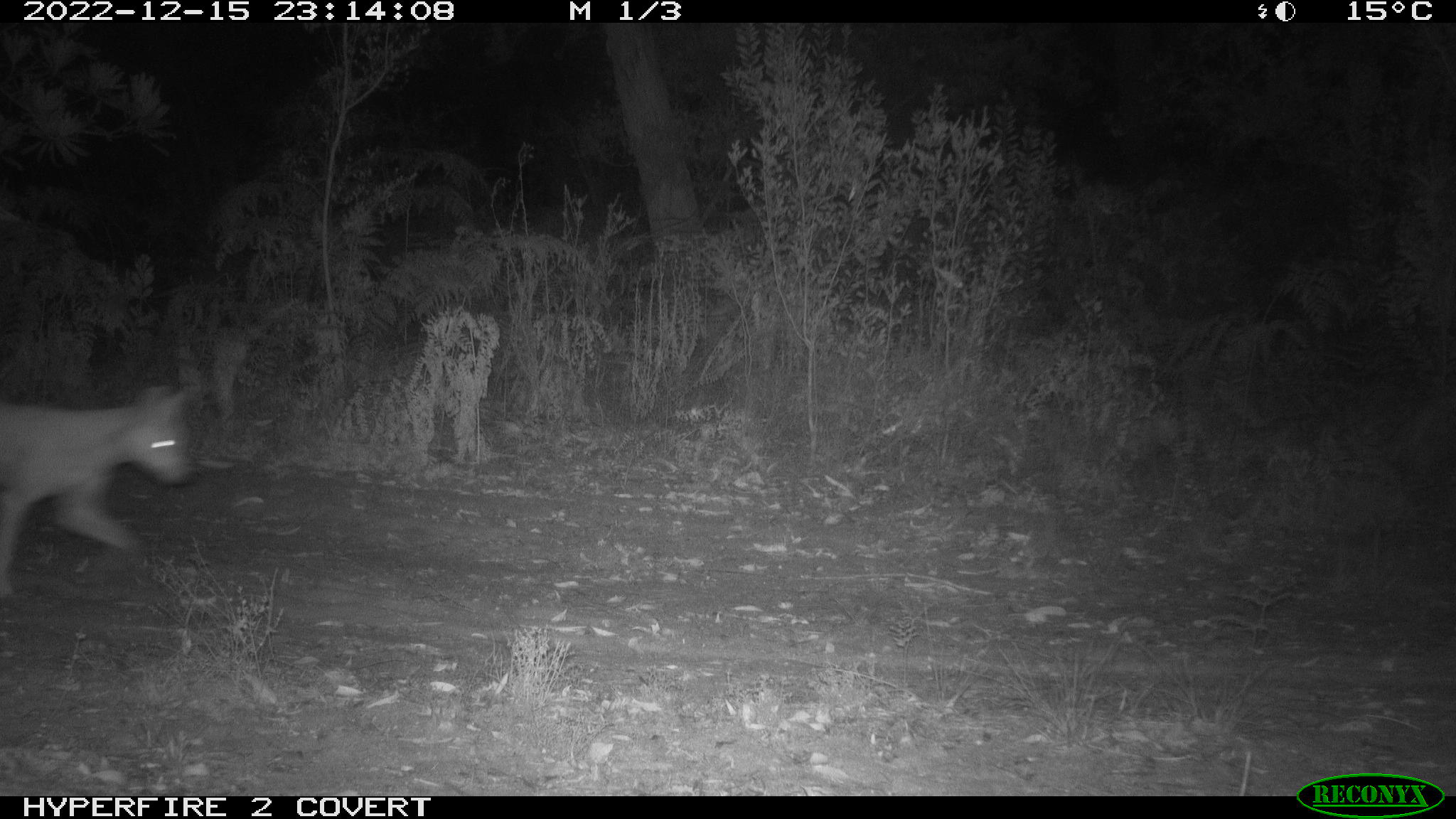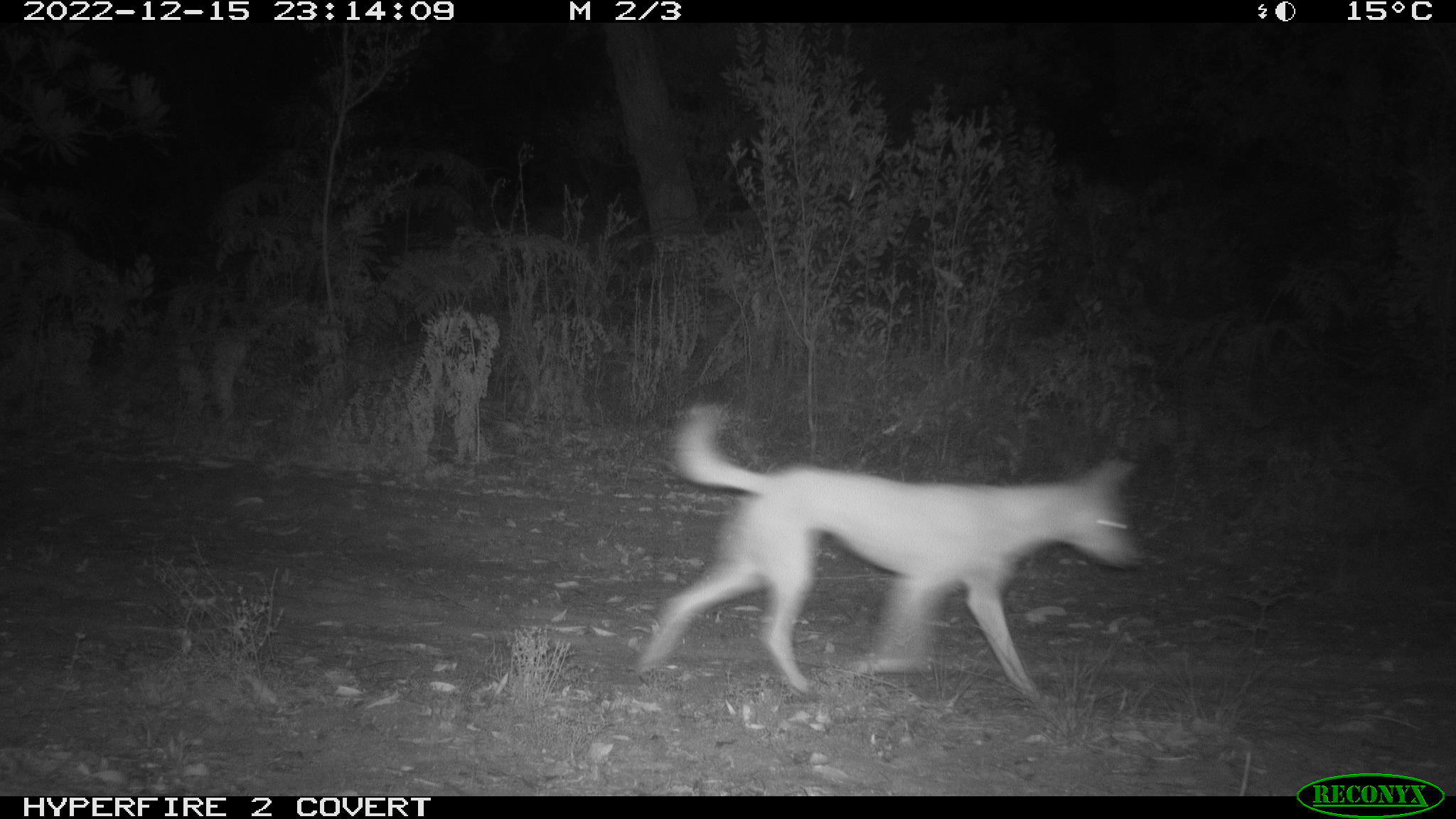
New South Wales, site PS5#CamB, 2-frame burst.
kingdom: Animalia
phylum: Chordata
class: Mammalia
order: Carnivora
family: Canidae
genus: Canis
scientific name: Canis familiaris dingo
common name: dingo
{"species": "dingo (Canis familiaris dingo)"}